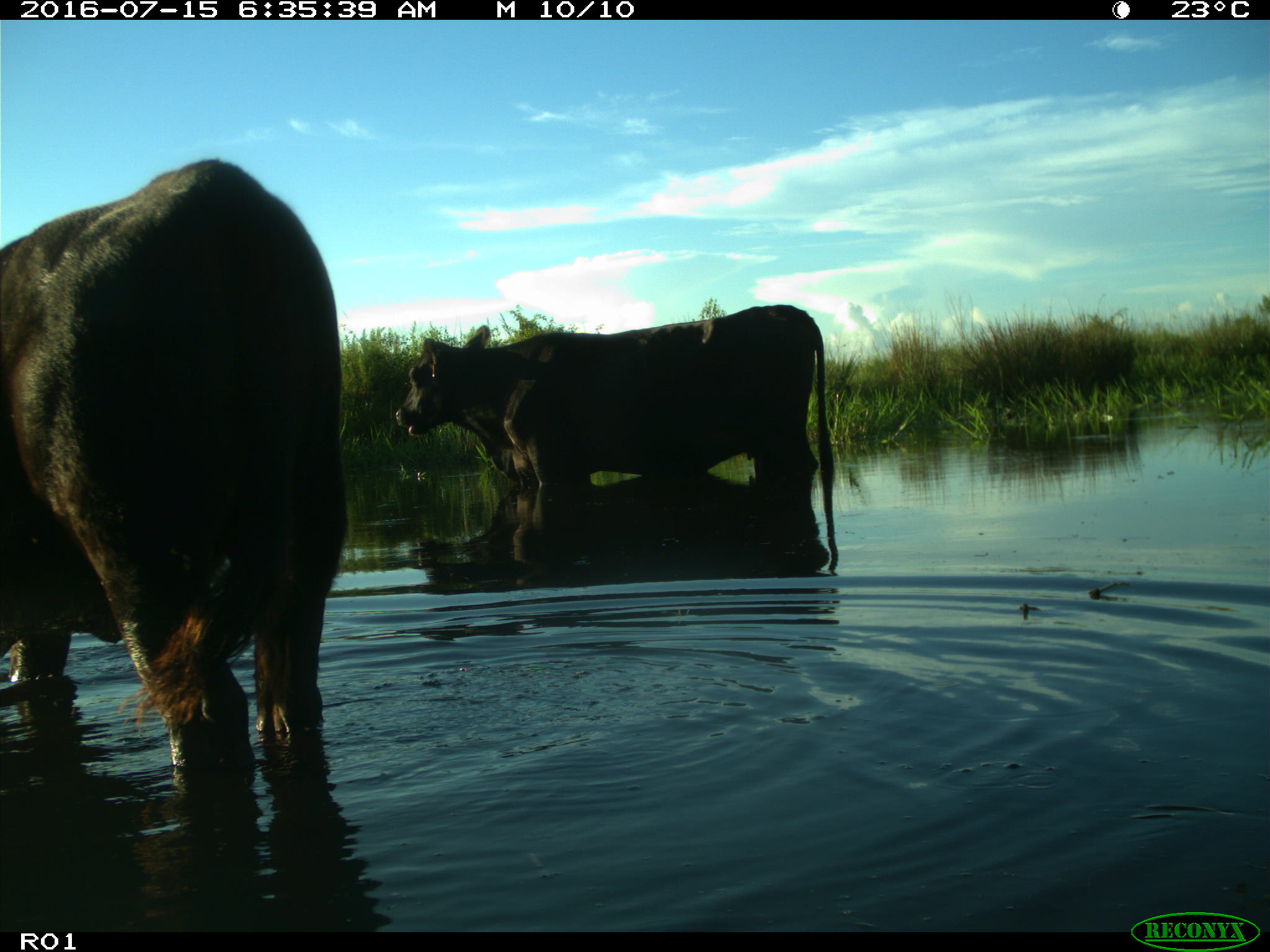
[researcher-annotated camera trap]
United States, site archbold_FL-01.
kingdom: Animalia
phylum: Chordata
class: Mammalia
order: Artiodactyla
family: Bovidae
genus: Bos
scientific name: Bos taurus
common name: domestic cow